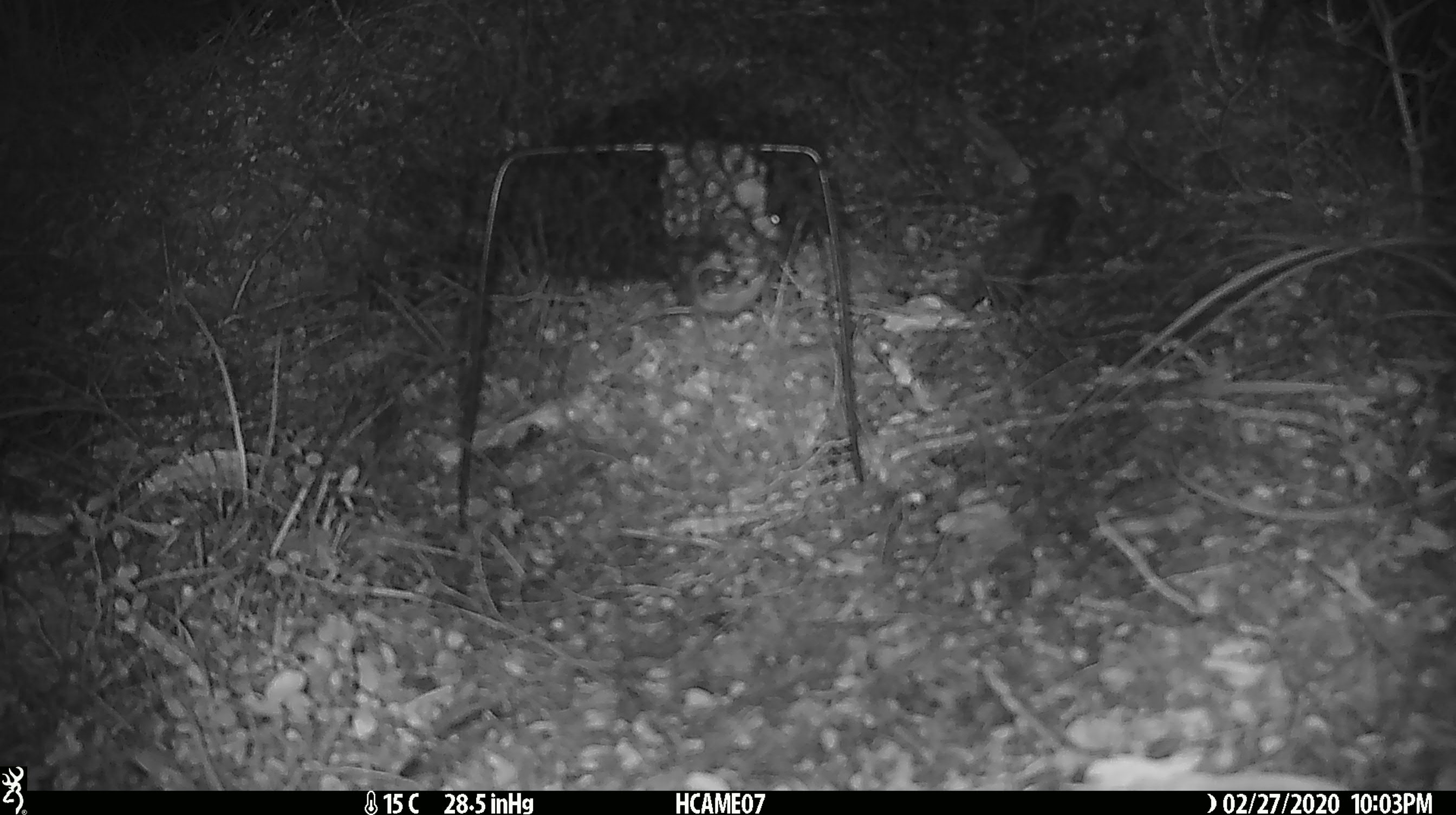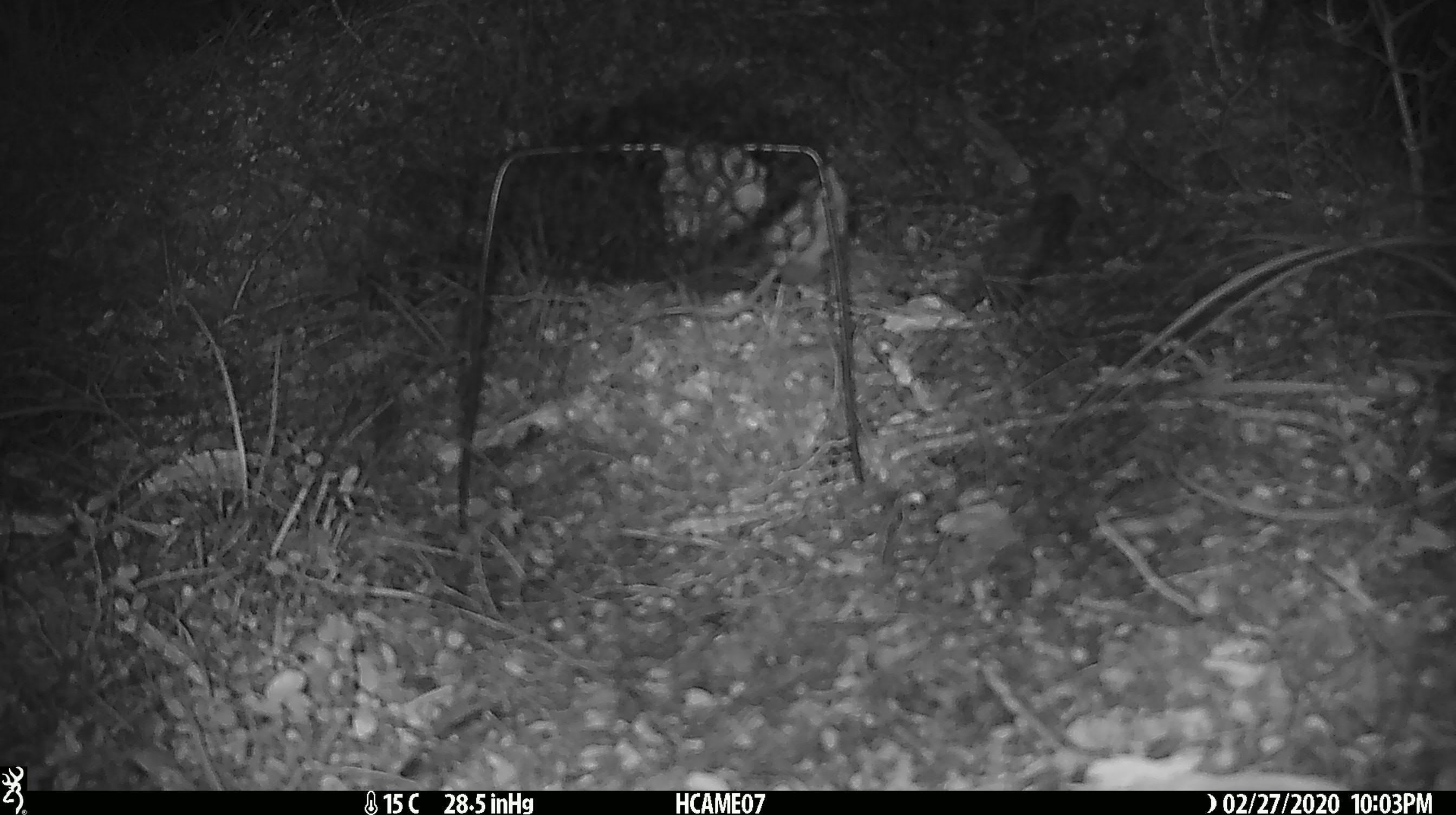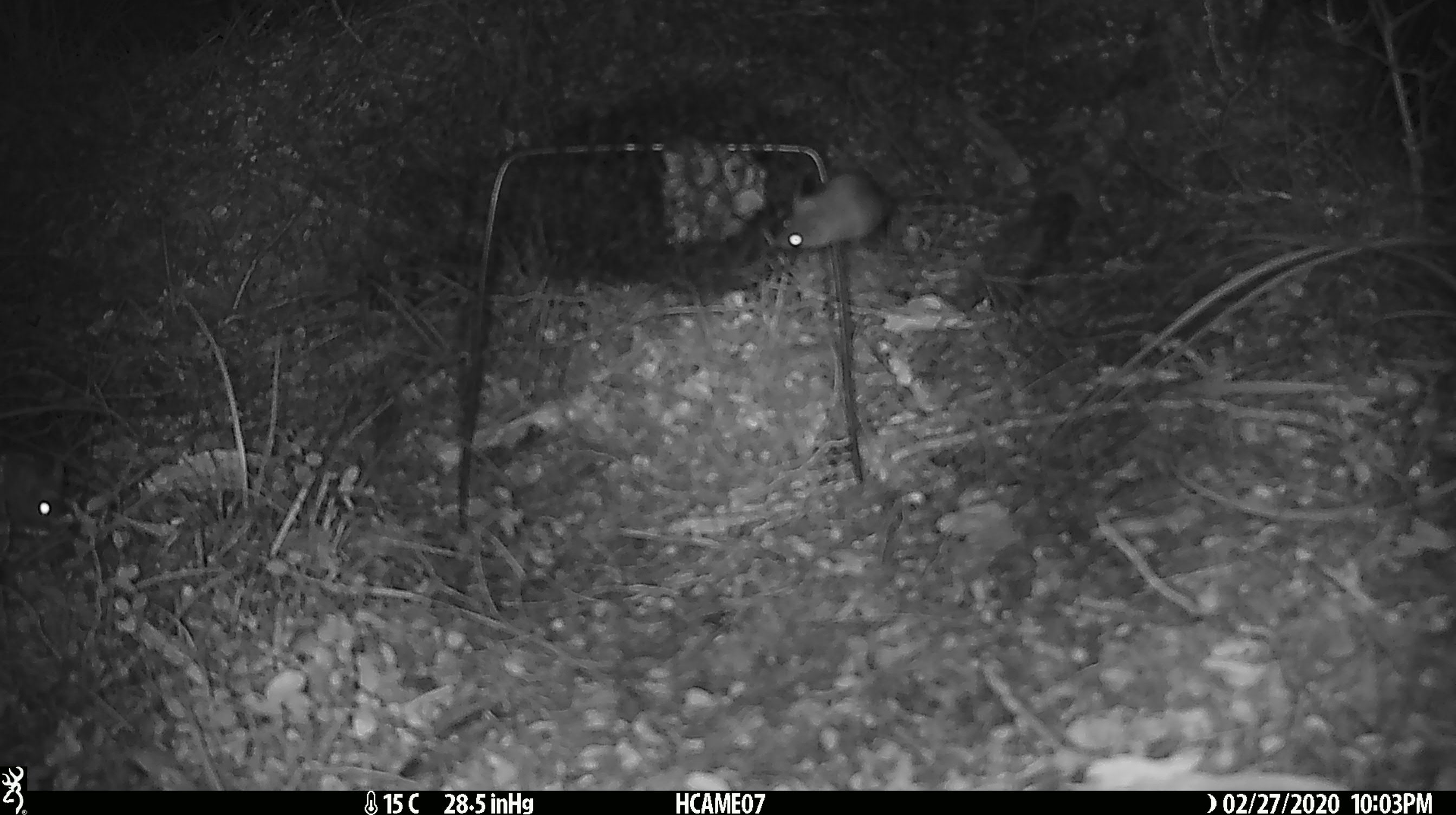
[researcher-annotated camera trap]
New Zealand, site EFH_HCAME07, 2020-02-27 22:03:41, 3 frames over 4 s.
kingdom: Animalia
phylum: Chordata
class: Mammalia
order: Rodentia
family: Muridae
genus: Mus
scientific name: Mus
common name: mouse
Mouse (Mus).